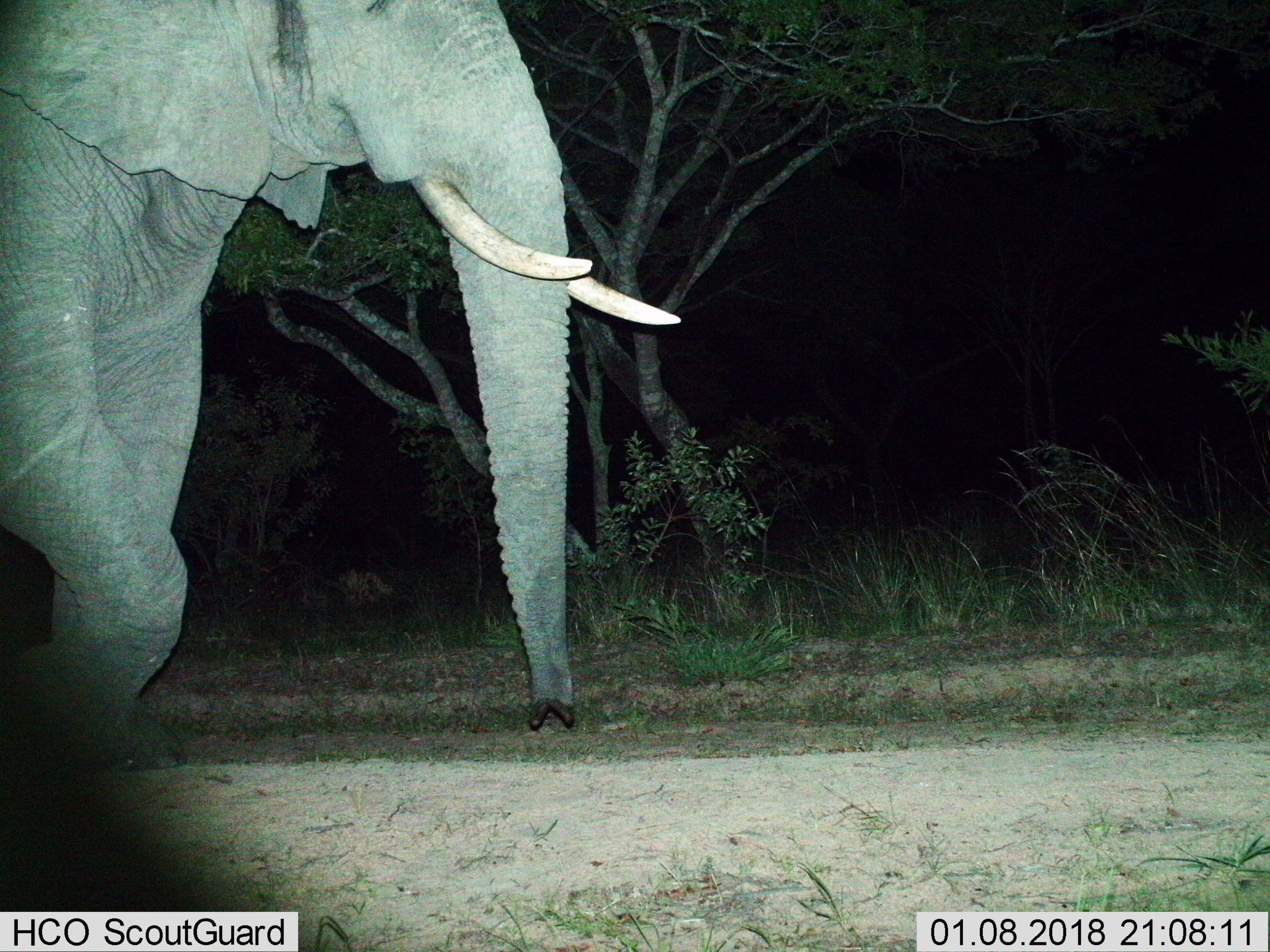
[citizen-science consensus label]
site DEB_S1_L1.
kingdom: Animalia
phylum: Chordata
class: Mammalia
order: Proboscidea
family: Elephantidae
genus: Loxodonta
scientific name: Loxodonta africana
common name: african bush elephant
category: elephant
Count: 1.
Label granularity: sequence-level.